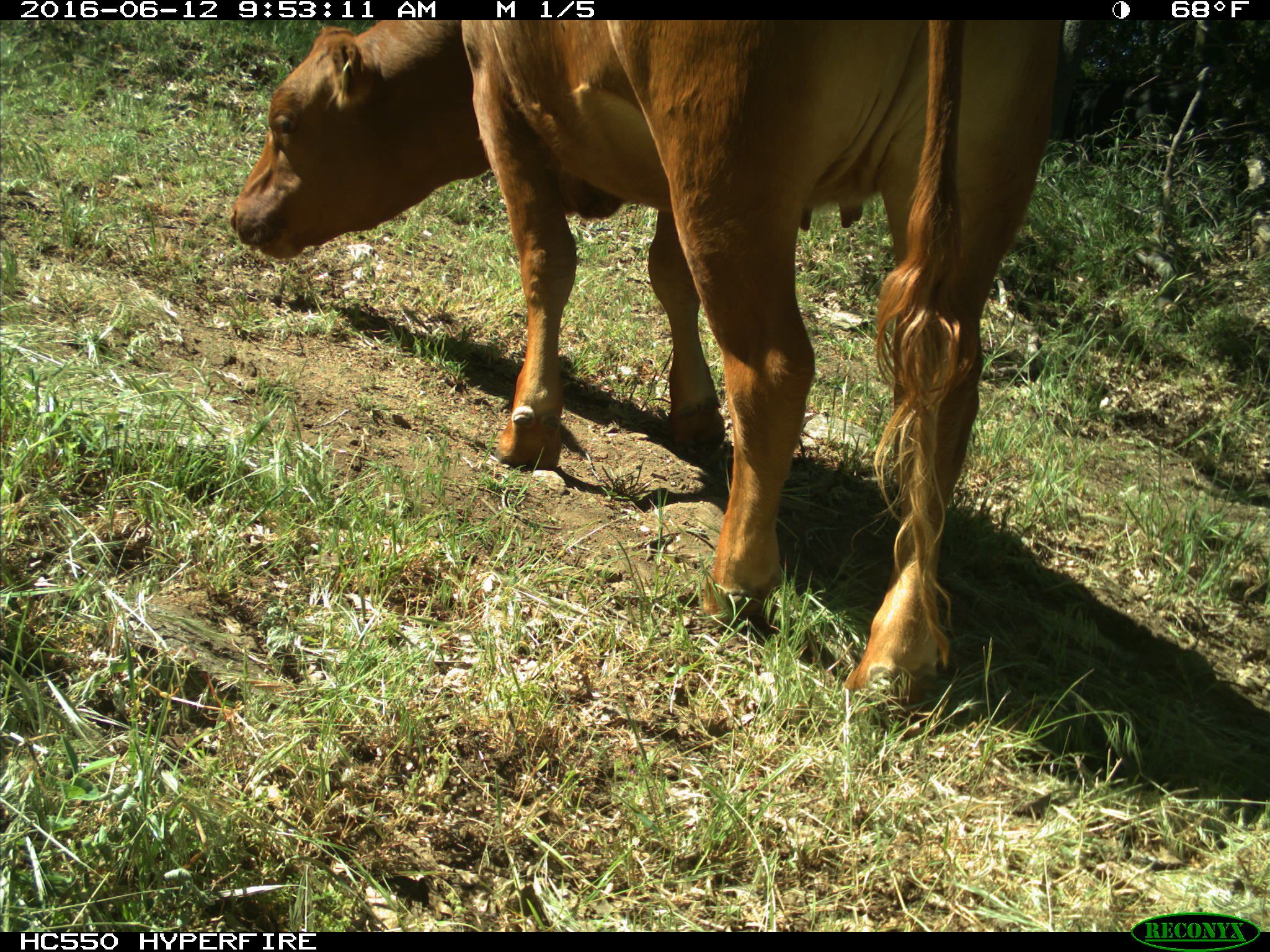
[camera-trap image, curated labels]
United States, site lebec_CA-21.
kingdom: Animalia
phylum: Chordata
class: Mammalia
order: Artiodactyla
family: Bovidae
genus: Bos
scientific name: Bos taurus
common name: domestic cow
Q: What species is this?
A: Bos taurus (domestic cow).